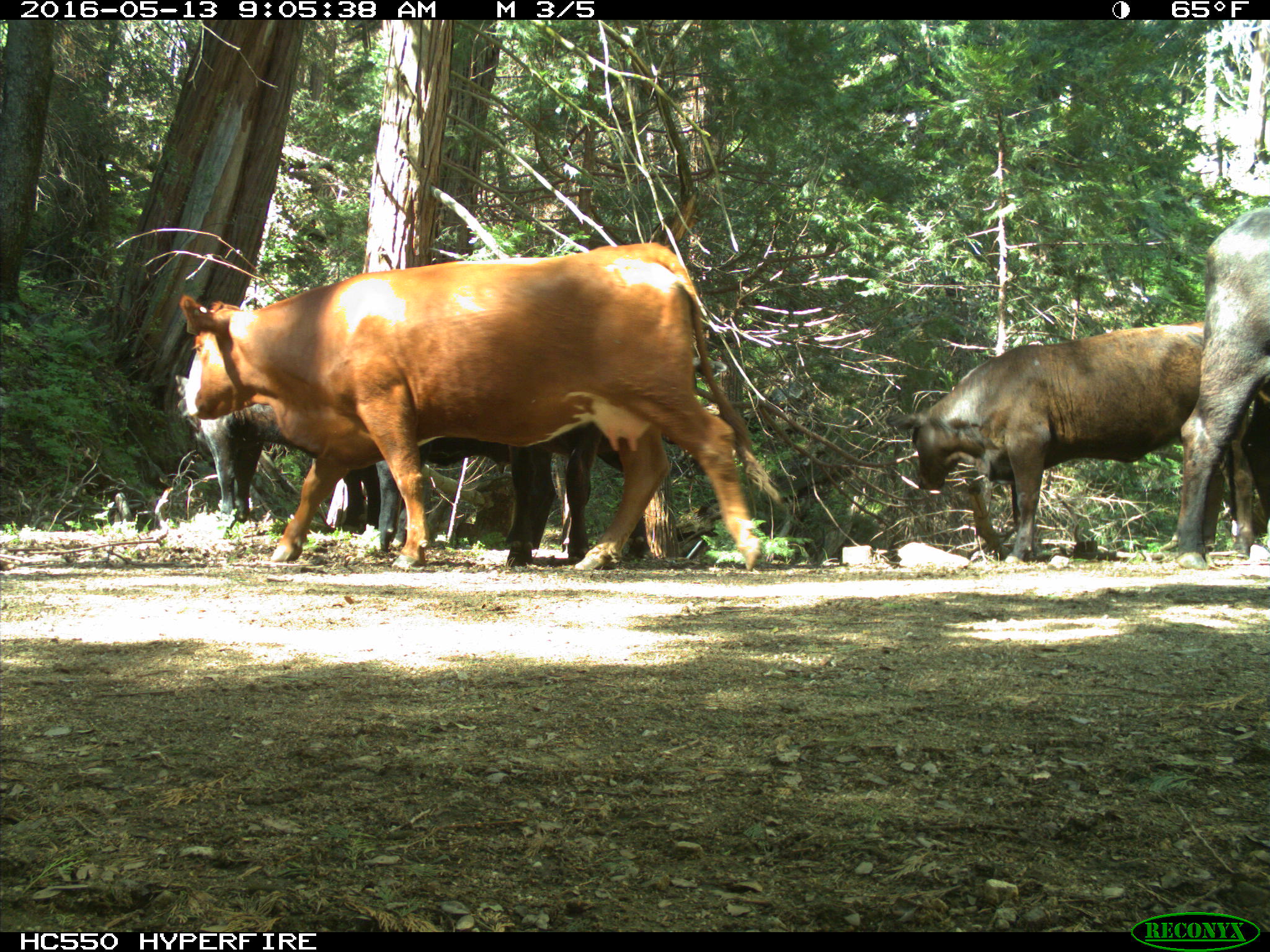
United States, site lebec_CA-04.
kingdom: Animalia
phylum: Chordata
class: Mammalia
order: Artiodactyla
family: Bovidae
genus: Bos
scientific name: Bos taurus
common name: domestic cow